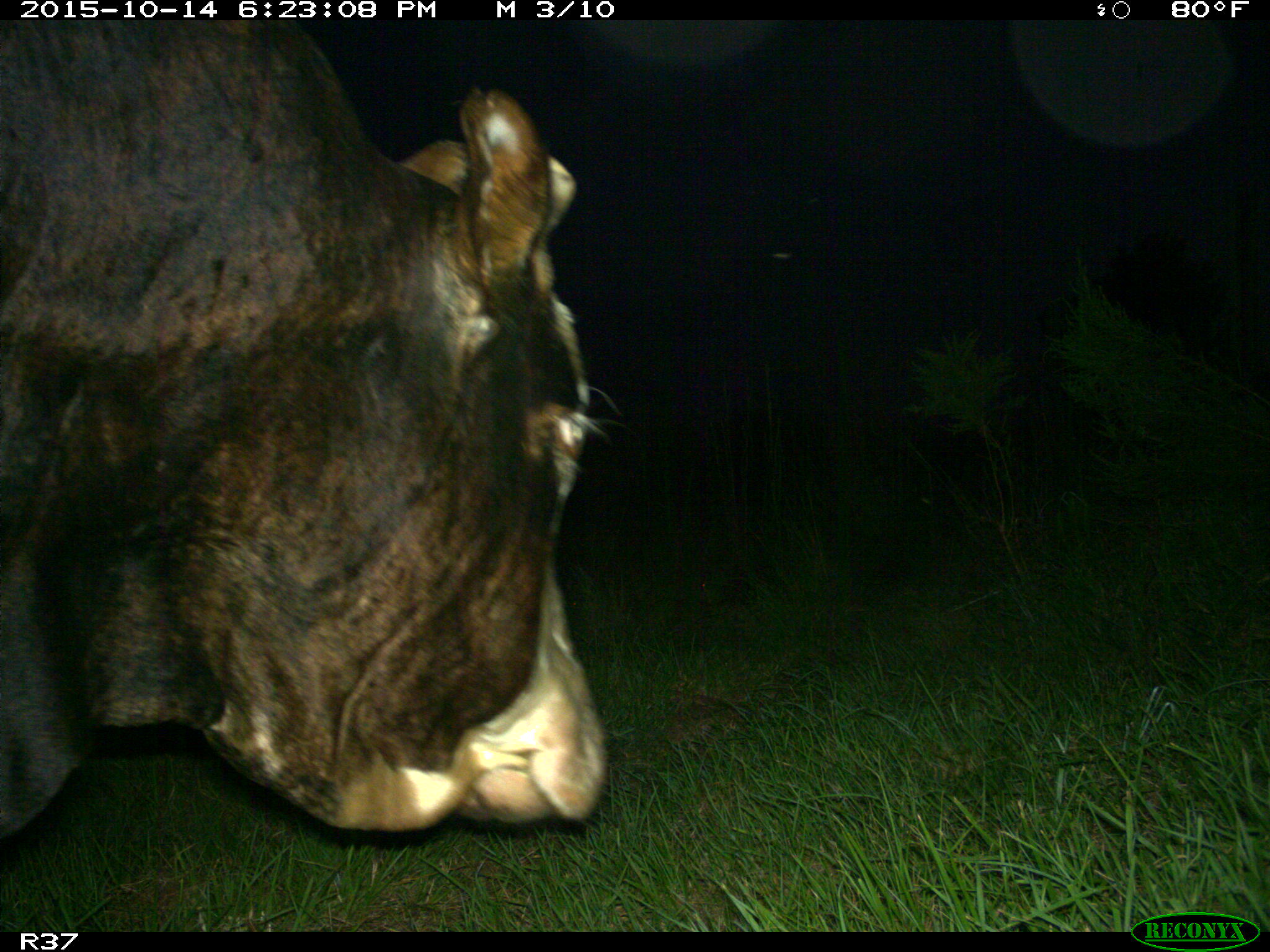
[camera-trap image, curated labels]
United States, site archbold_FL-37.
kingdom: Animalia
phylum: Chordata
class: Mammalia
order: Artiodactyla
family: Bovidae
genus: Bos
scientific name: Bos taurus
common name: domestic cow